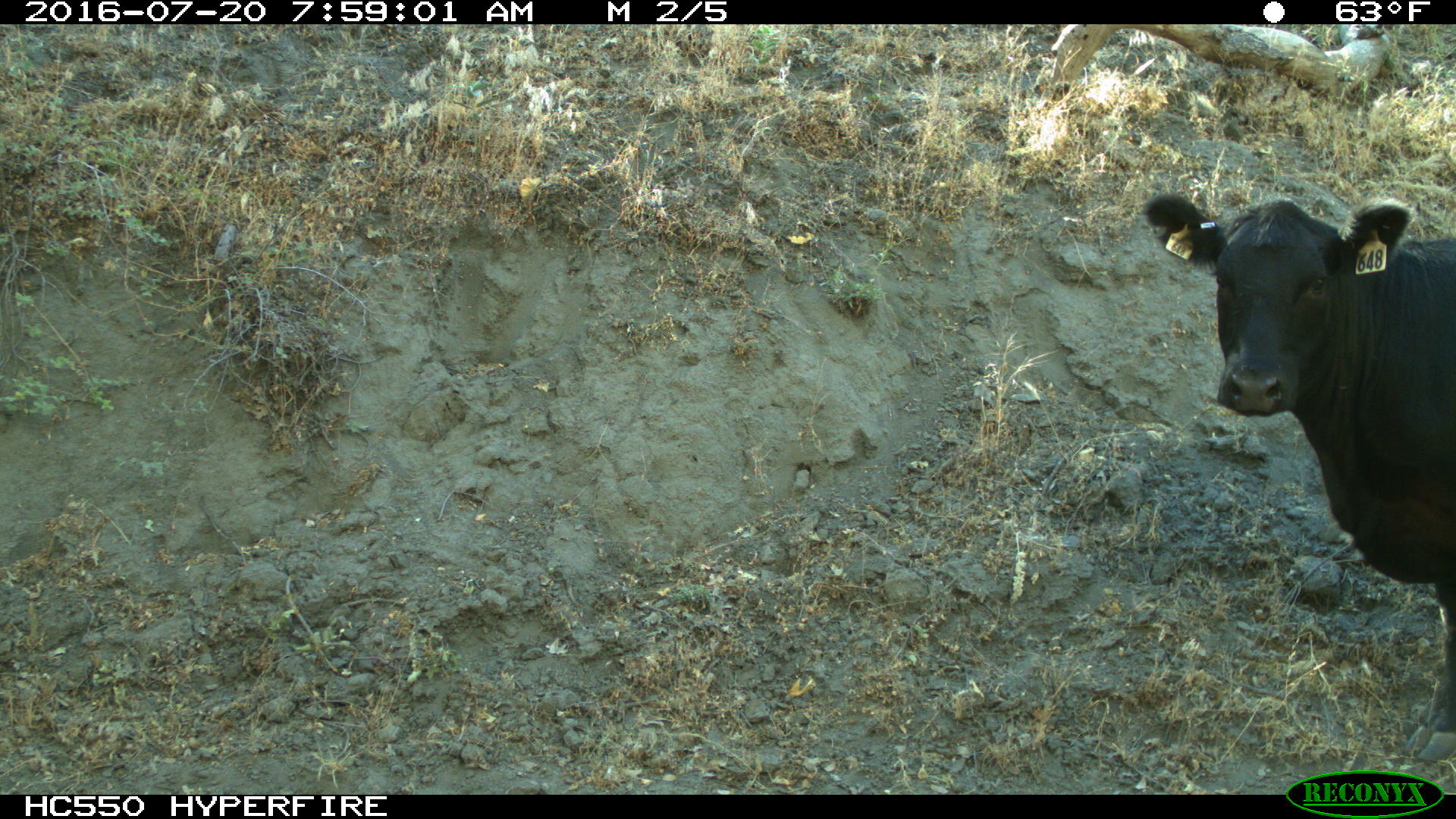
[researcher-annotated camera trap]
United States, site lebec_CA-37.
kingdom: Animalia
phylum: Chordata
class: Mammalia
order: Artiodactyla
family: Bovidae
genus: Bos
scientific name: Bos taurus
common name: domestic cow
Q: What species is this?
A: Bos taurus (domestic cow).